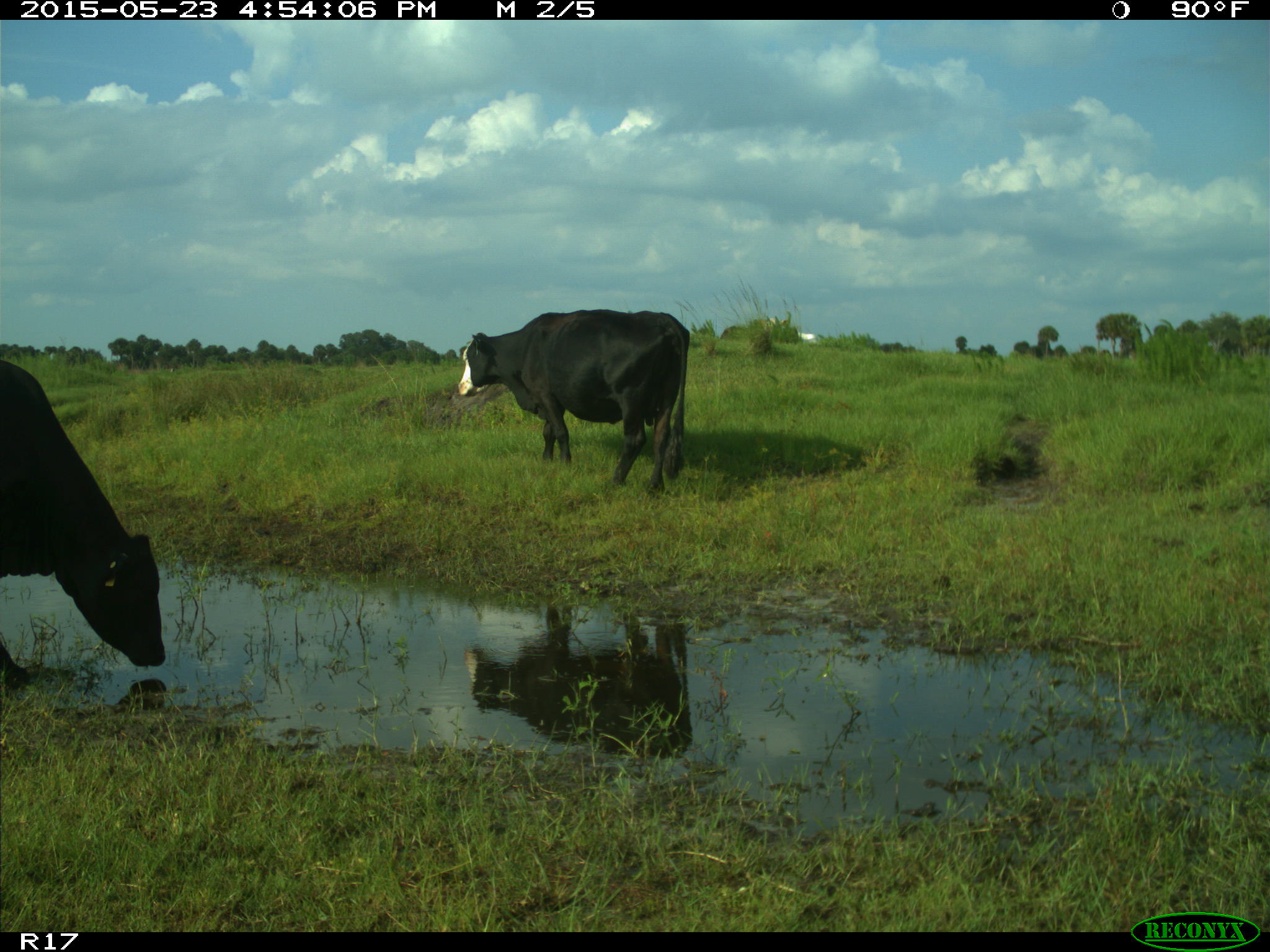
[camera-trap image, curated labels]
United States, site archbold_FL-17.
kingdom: Animalia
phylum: Chordata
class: Mammalia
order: Artiodactyla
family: Bovidae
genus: Bos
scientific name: Bos taurus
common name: domestic cow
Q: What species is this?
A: Bos taurus (domestic cow).